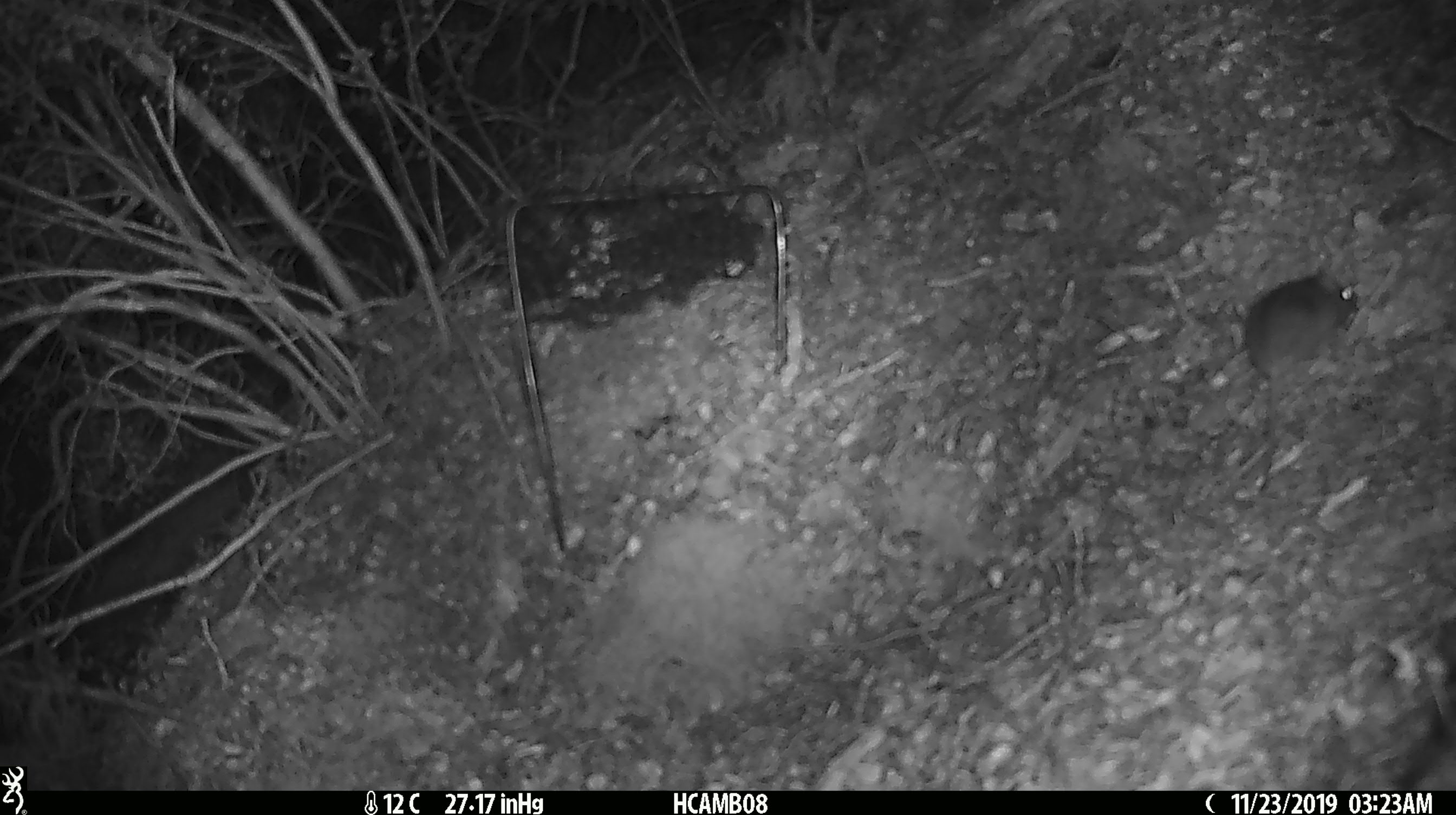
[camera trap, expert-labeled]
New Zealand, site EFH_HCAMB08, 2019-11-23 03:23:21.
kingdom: Animalia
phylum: Chordata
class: Mammalia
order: Rodentia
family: Muridae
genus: Mus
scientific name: Mus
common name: mouse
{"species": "mouse (Mus)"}